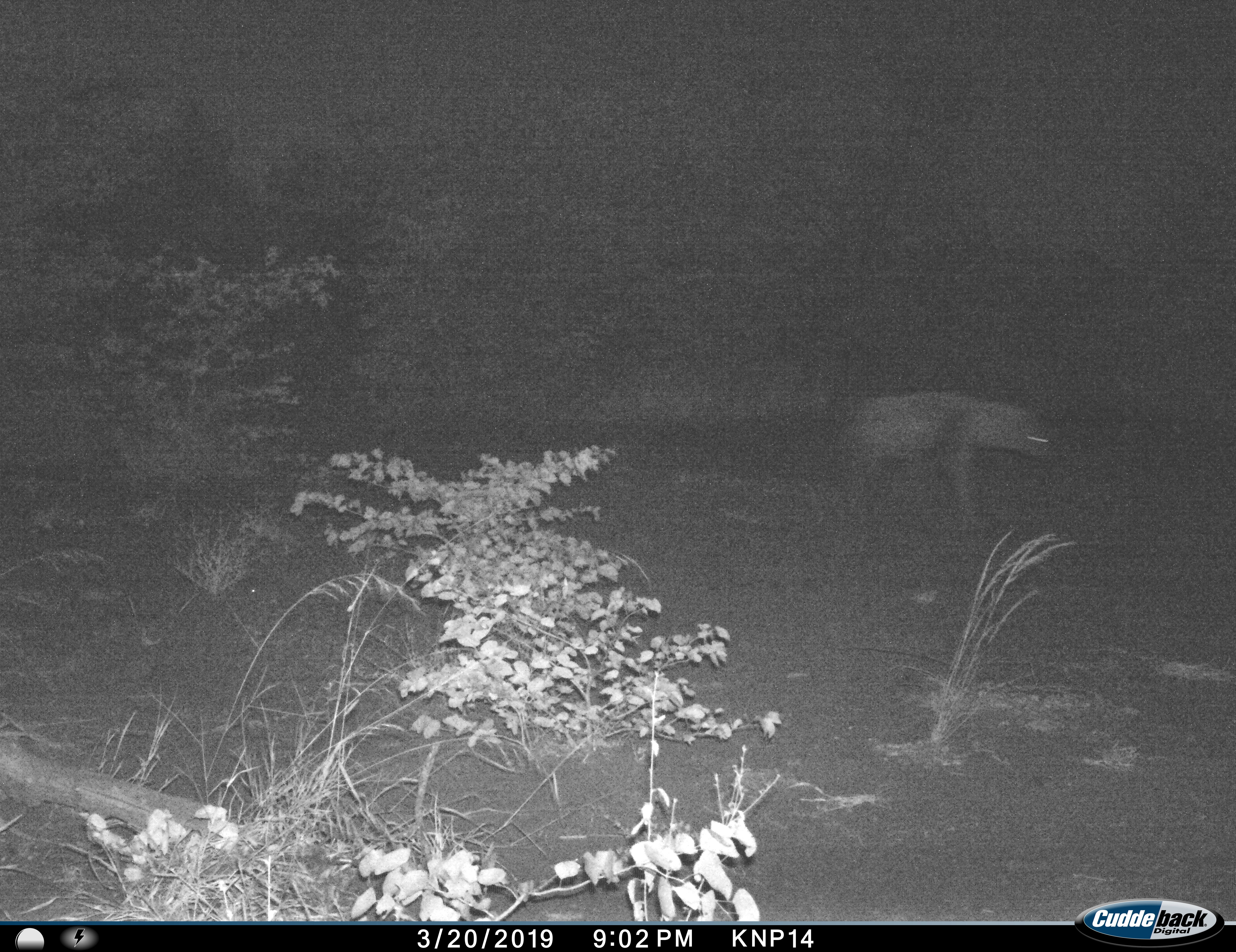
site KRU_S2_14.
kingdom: Animalia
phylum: Chordata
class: Mammalia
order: Carnivora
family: Hyaenidae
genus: Crocuta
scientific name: Crocuta crocuta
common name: spotted hyena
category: hyenaspotted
Hyenaspotted (spotted hyena) (Crocuta crocuta), count 1. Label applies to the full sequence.